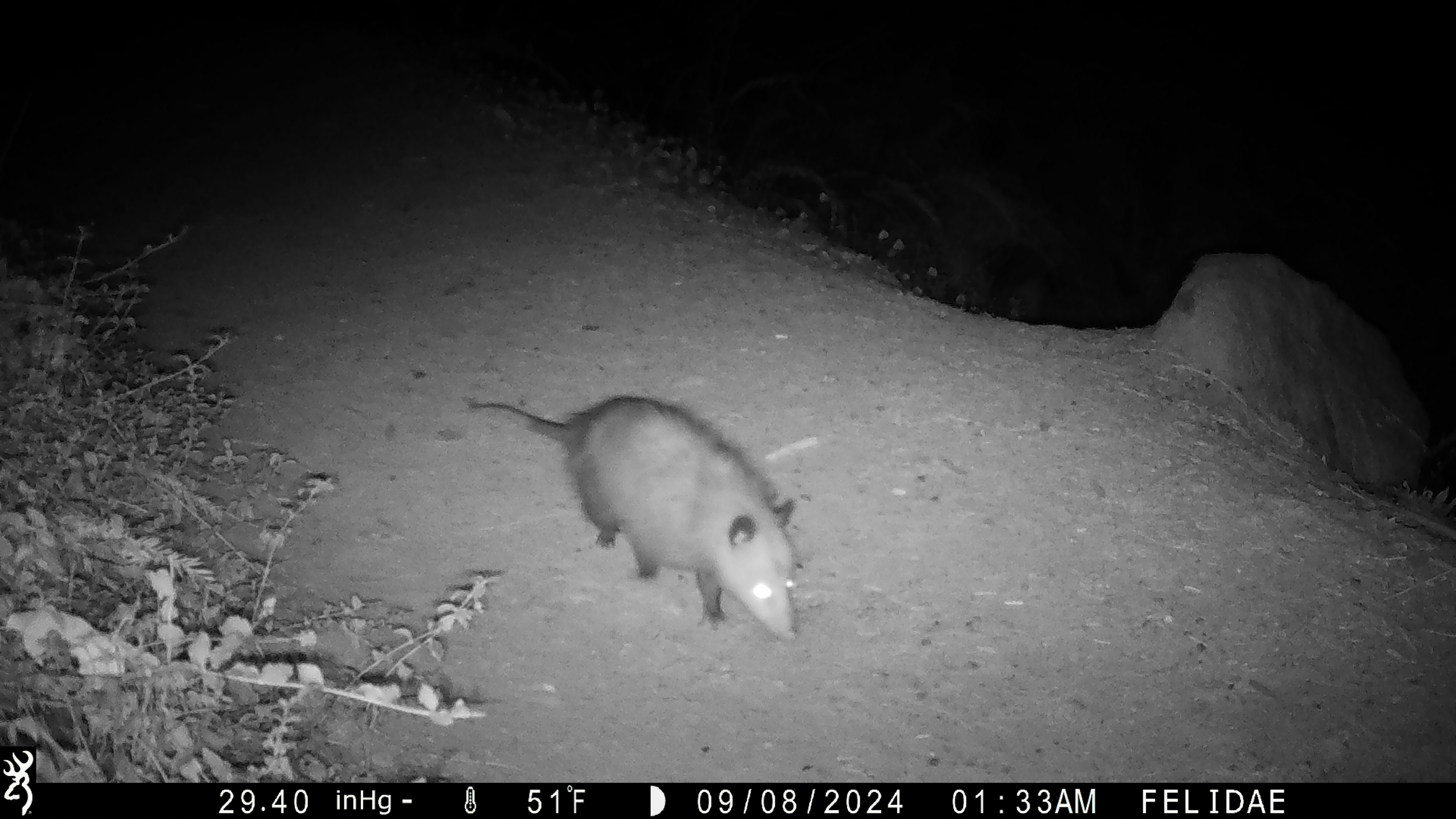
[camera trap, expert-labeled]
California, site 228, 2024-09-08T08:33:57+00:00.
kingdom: Animalia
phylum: Chordata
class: Mammalia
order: Didelphimorphia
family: Didelphidae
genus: Didelphis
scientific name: Didelphis virginiana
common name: virginia opossum